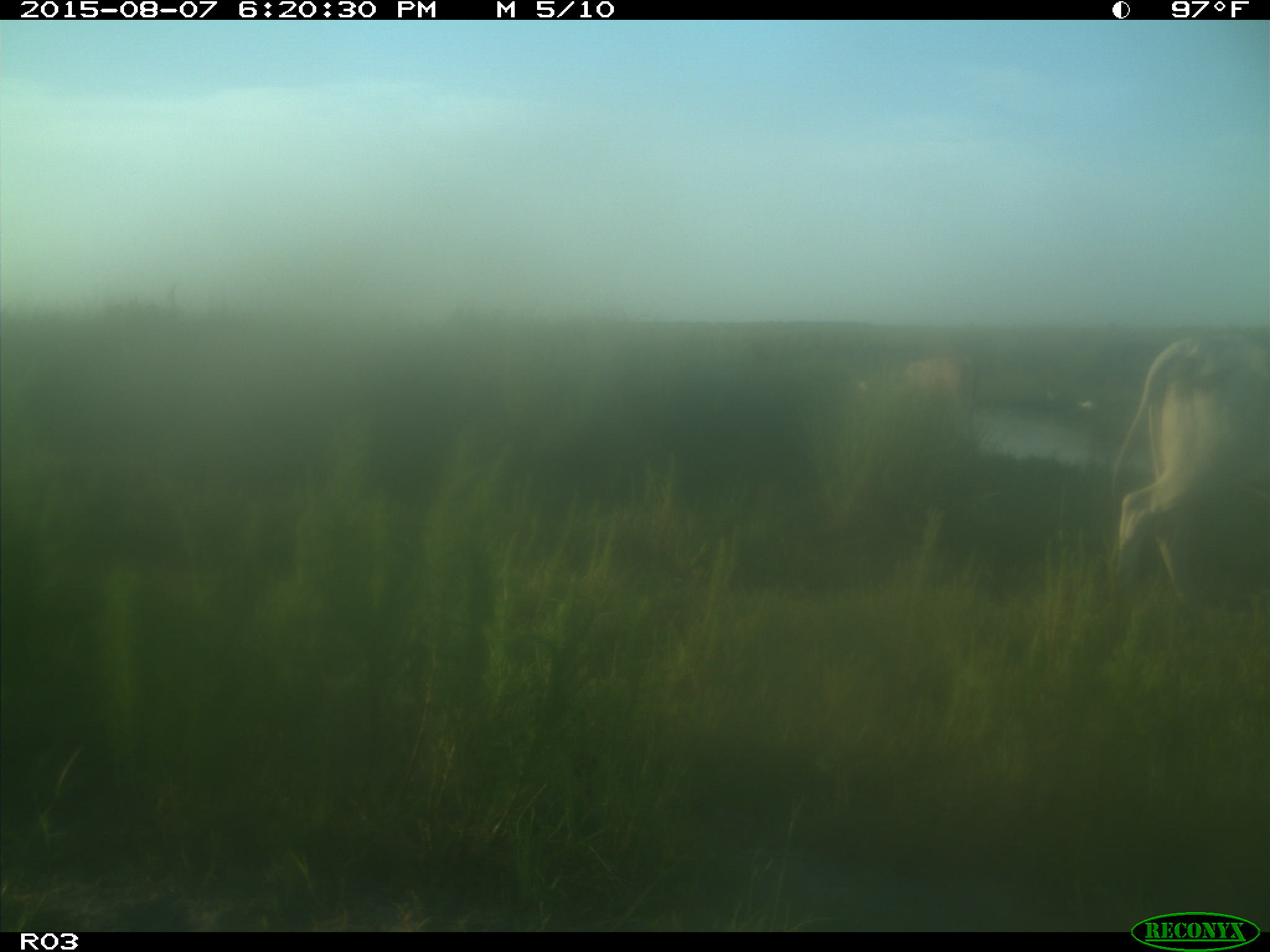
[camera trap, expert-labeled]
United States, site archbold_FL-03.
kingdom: Animalia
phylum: Chordata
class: Mammalia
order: Artiodactyla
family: Bovidae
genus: Bos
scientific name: Bos taurus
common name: domestic cow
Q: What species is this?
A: Bos taurus (domestic cow).